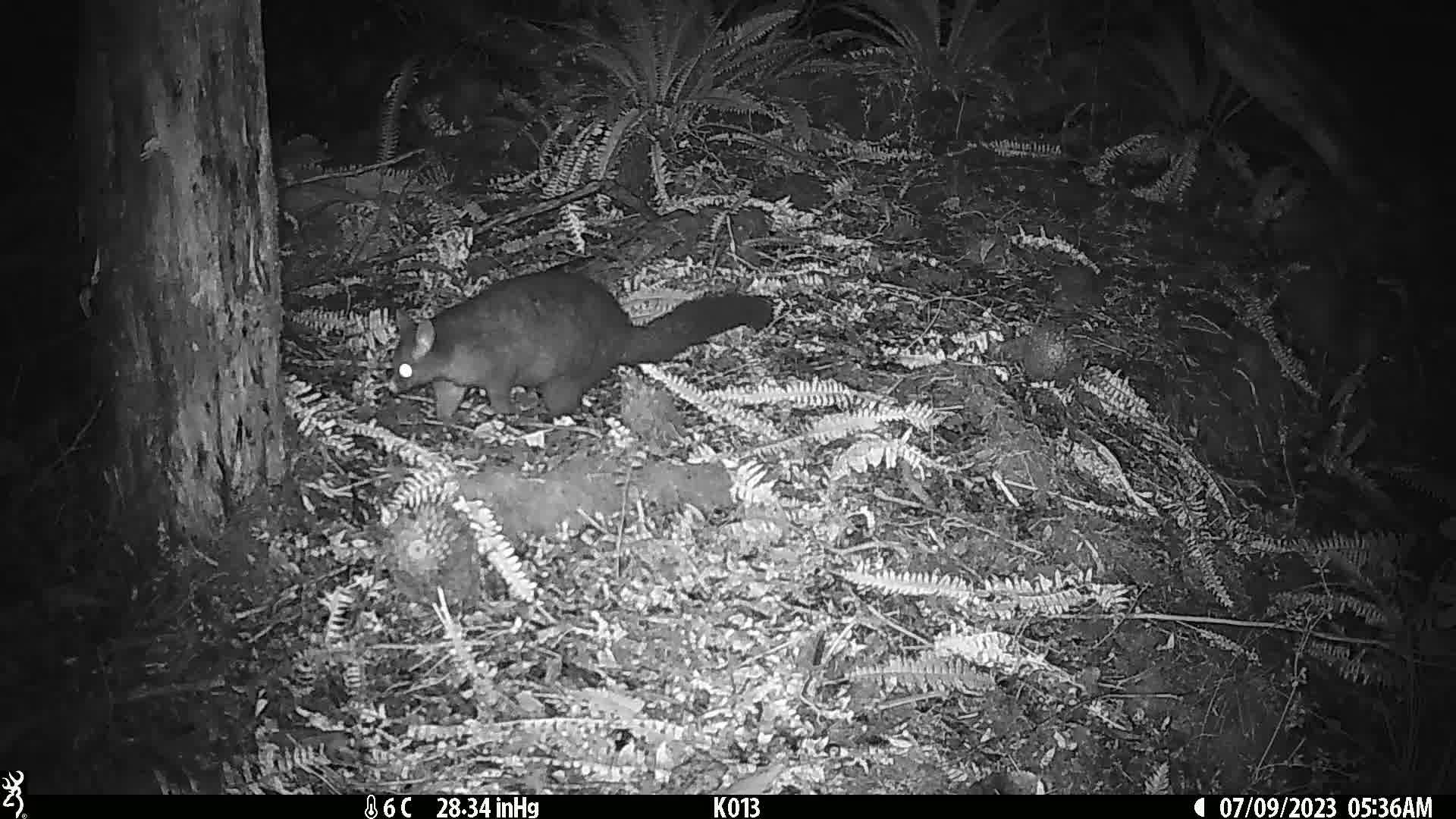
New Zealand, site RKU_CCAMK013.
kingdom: Animalia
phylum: Chordata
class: Mammalia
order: Diprotodontia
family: Phalangeridae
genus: Trichosurus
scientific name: Trichosurus vulpecula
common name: common brushtail possum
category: possum